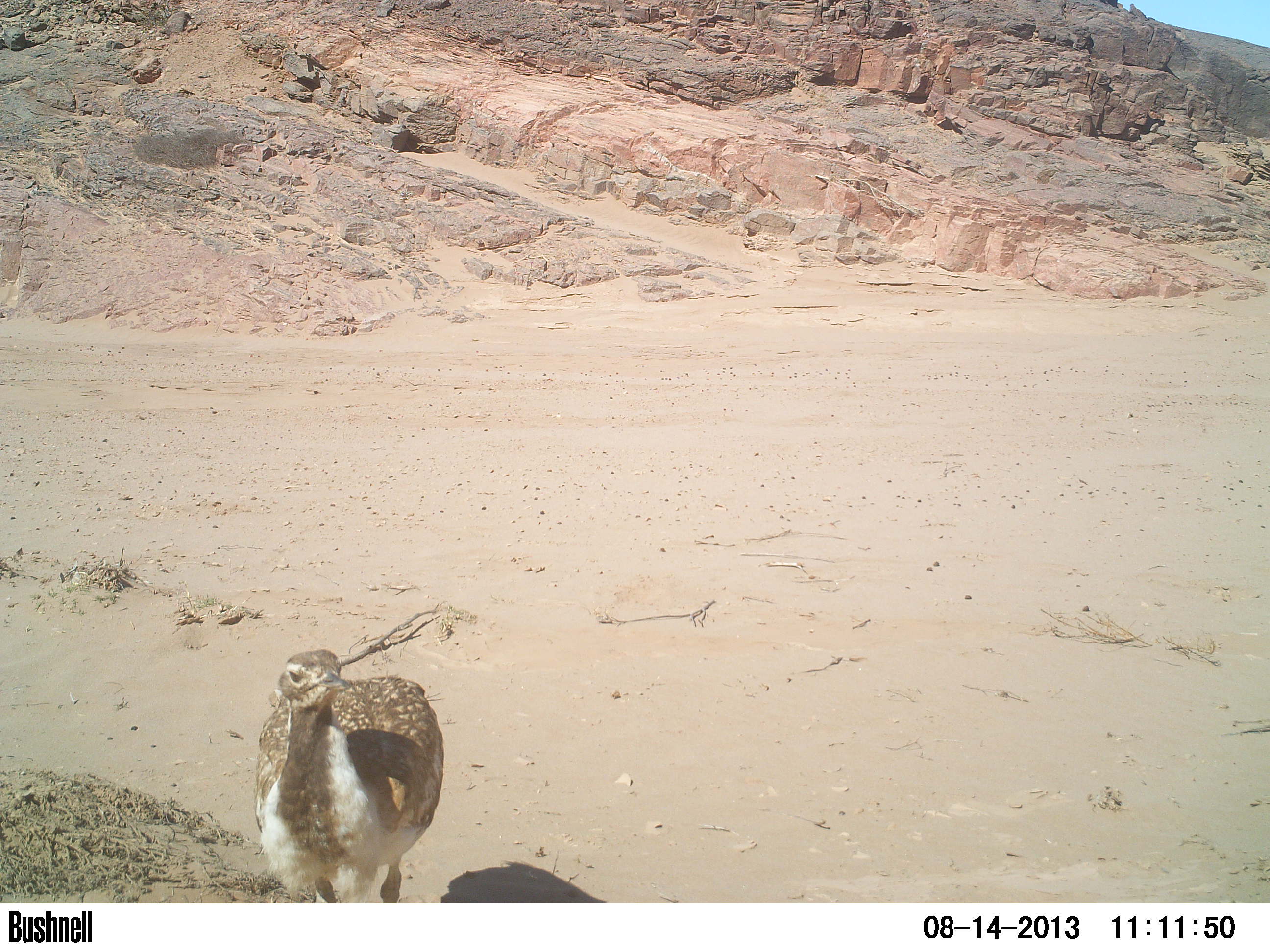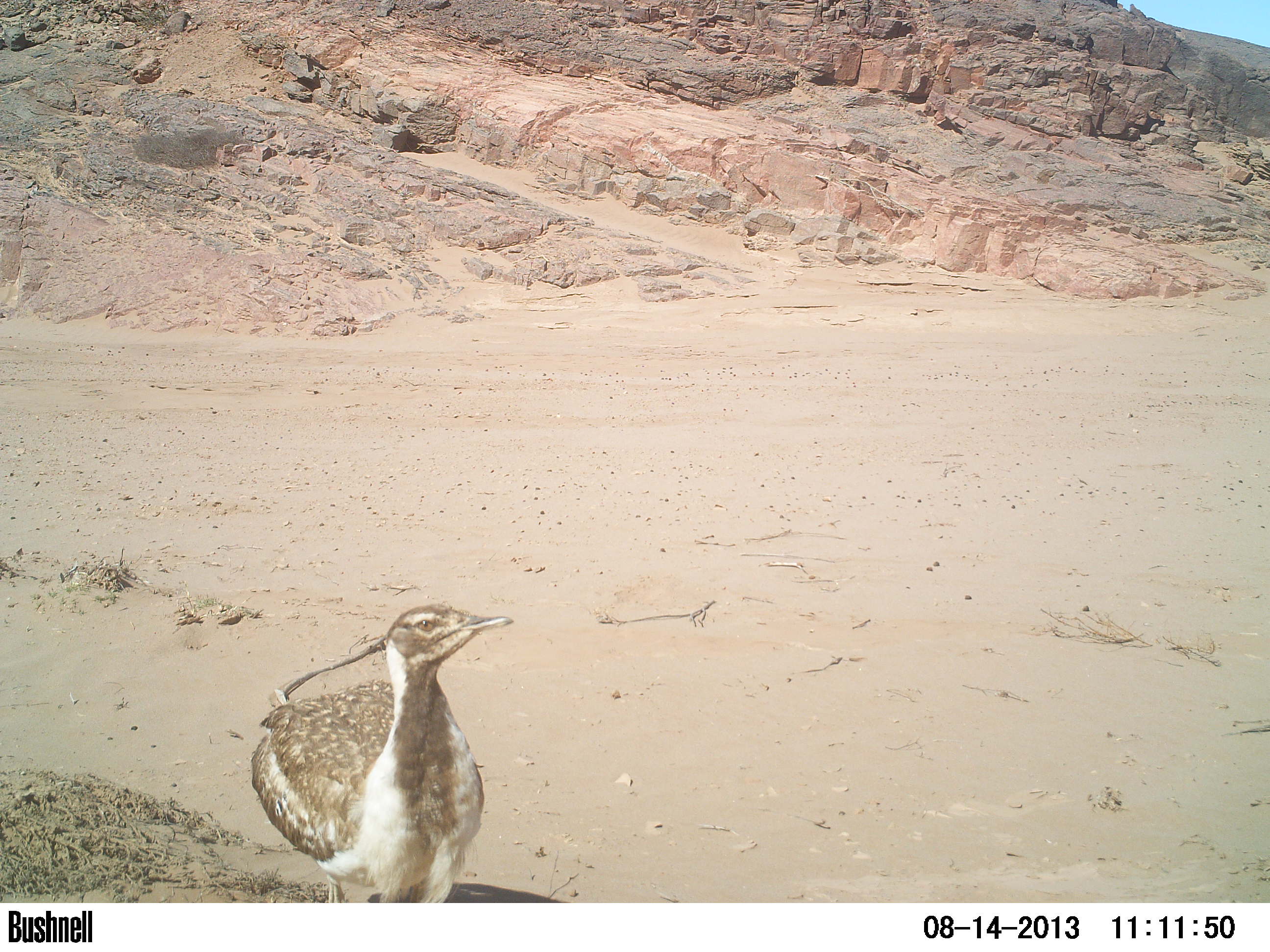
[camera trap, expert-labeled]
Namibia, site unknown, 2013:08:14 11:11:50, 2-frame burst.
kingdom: Animalia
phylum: Chordata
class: Aves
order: Otidiformes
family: Otididae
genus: Neotis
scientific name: Neotis ludwigii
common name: ludwig's bustard